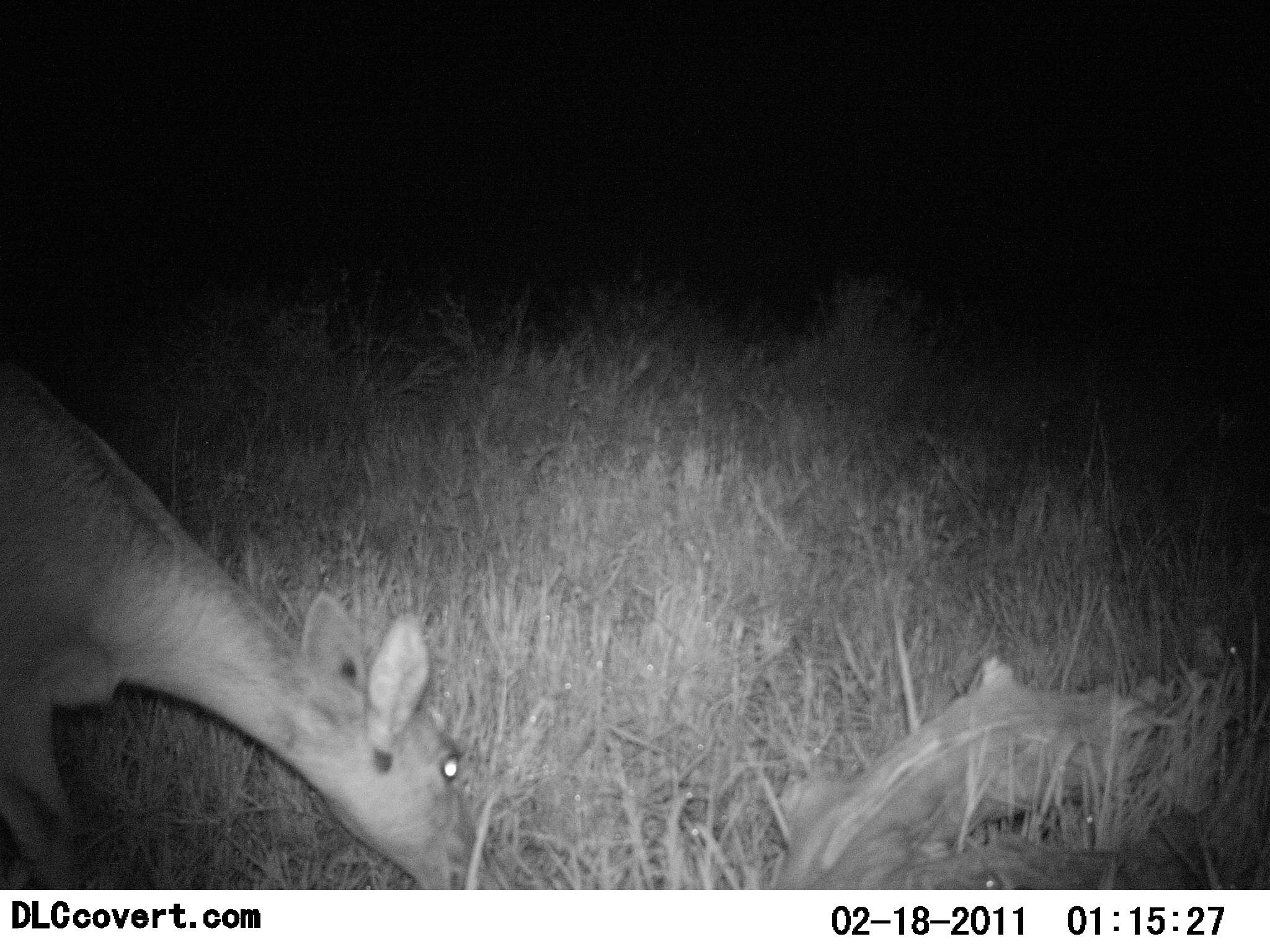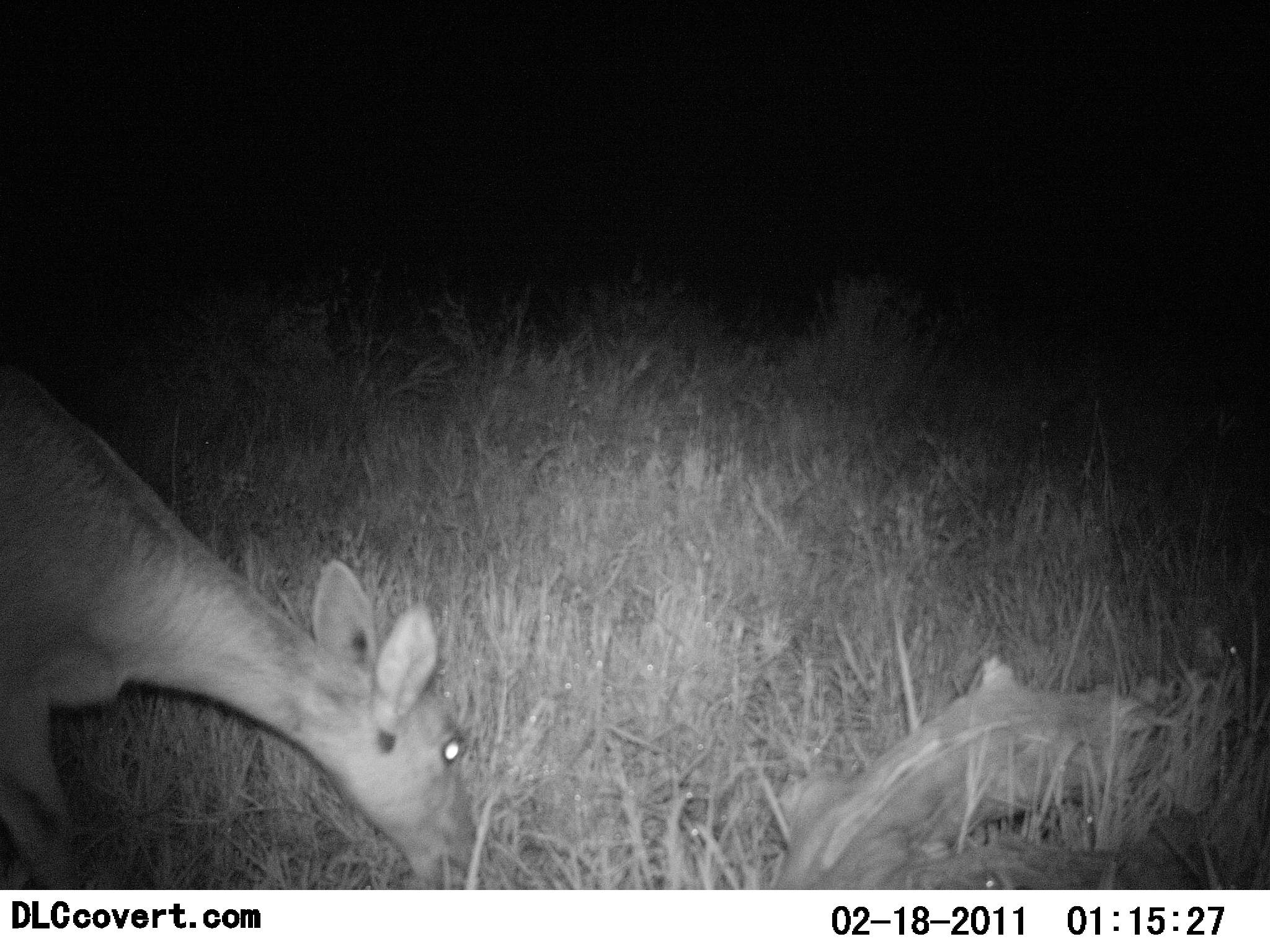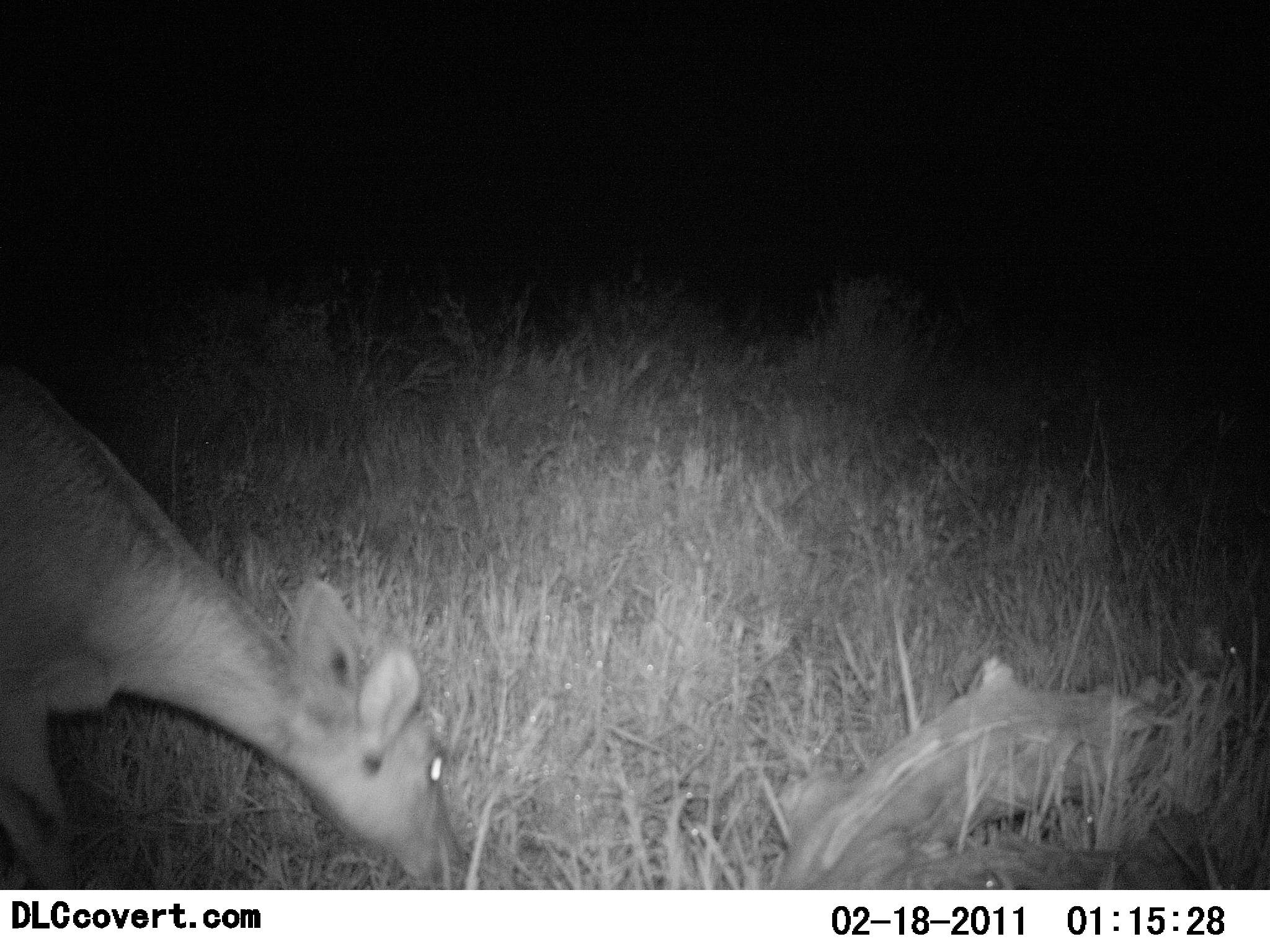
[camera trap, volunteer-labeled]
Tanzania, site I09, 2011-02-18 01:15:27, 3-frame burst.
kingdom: Animalia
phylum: Chordata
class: Mammalia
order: Artiodactyla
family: Bovidae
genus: Redunca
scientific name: Redunca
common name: reedbuck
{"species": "reedbuck (Redunca)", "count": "1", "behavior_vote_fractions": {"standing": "7%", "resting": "0%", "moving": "0%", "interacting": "0%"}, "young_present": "0%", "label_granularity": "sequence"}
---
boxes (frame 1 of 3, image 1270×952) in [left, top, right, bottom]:
animal: [2, 355, 186, 521]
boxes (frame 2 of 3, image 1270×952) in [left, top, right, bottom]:
animal: [0, 356, 474, 890]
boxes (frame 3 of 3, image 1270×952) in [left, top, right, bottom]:
animal: [0, 356, 466, 889]